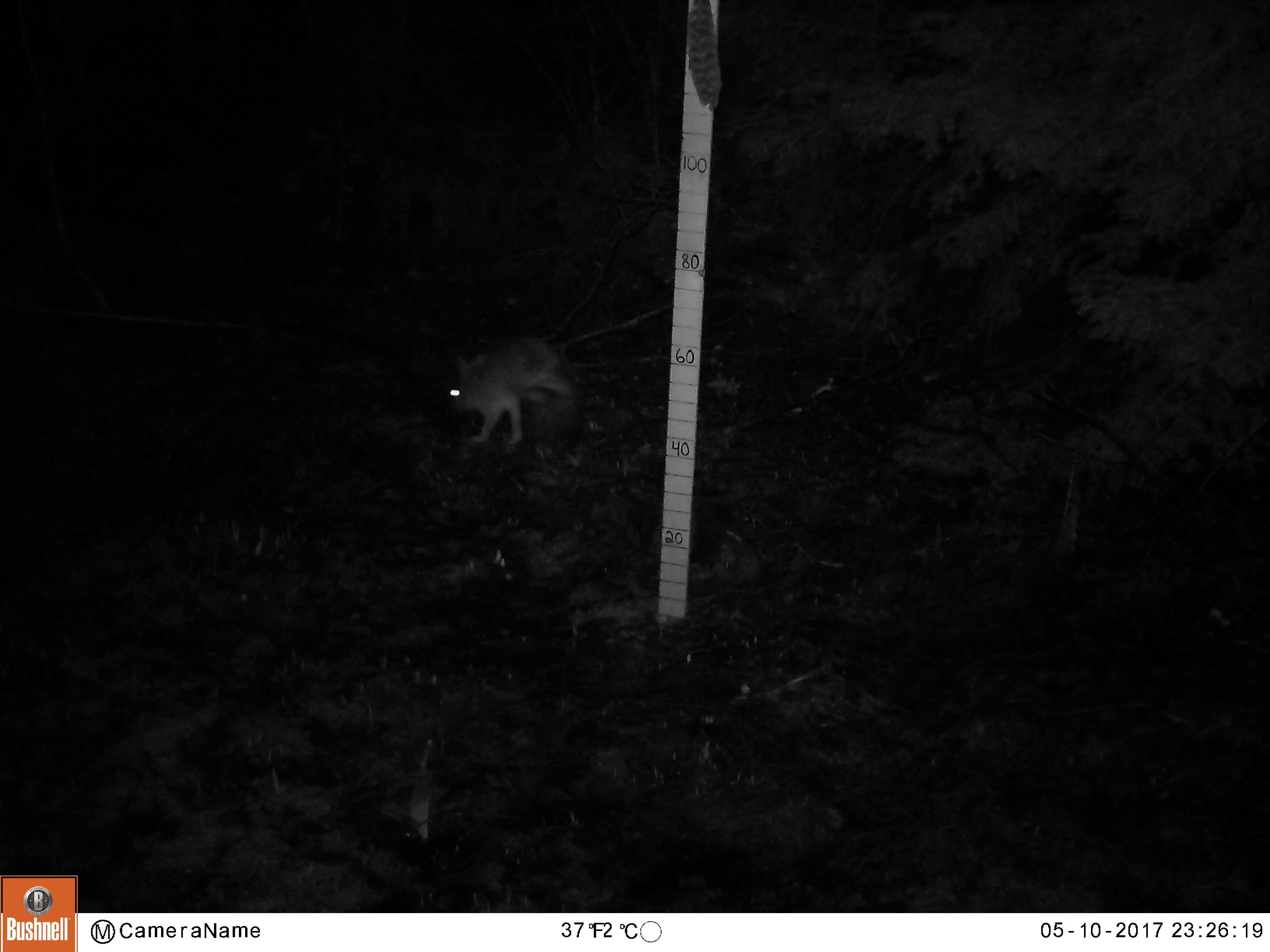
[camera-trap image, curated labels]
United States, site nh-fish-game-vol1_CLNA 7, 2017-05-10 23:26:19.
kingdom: Animalia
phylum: Chordata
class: Mammalia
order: Lagomorpha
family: Leporidae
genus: Lepus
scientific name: Lepus americanus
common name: snowshoe hare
Snowshoe hare (Lepus americanus).